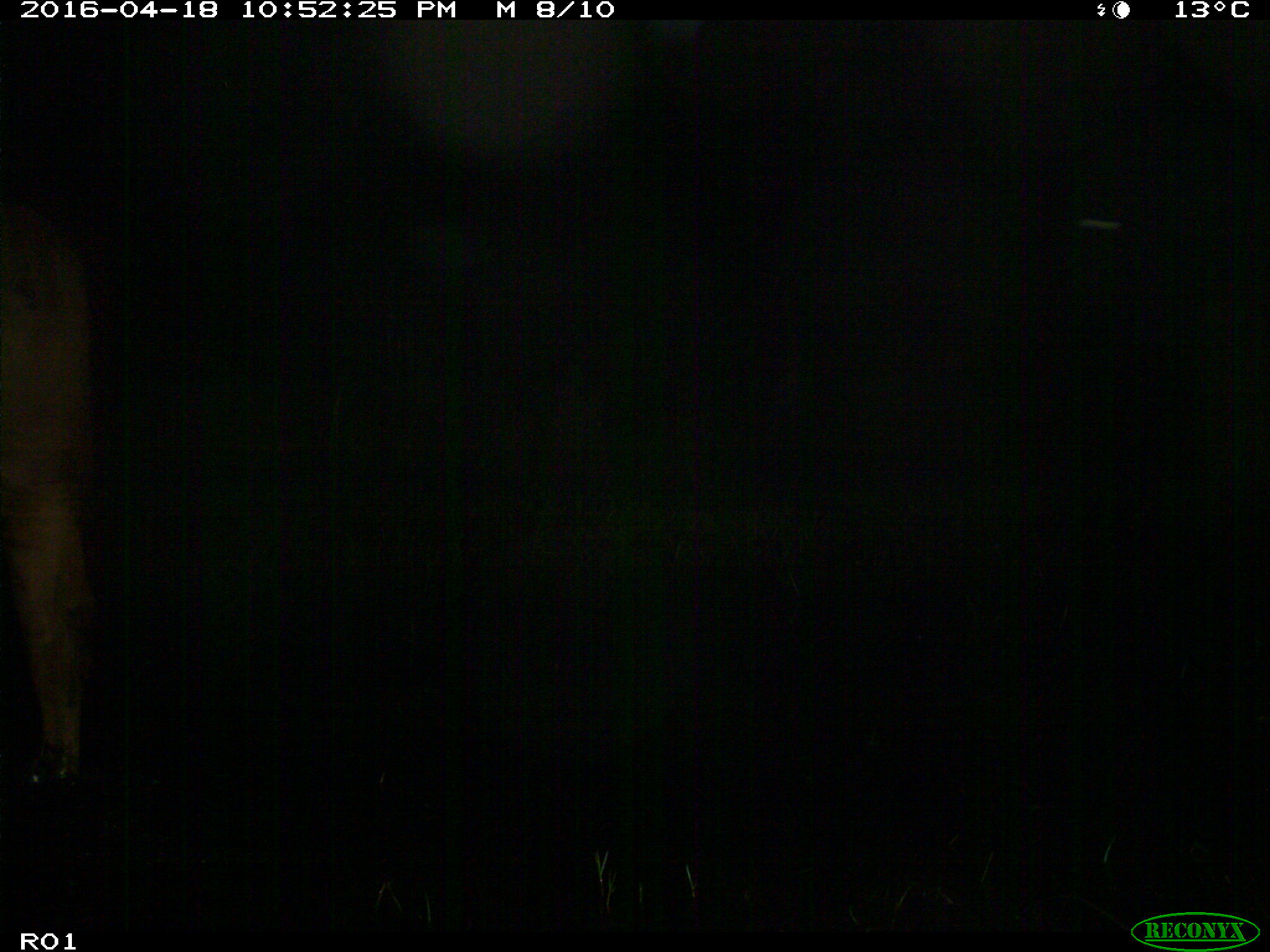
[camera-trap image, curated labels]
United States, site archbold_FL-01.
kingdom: Animalia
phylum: Chordata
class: Mammalia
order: Artiodactyla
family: Bovidae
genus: Bos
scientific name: Bos taurus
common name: domestic cow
Bos taurus (domestic cow).